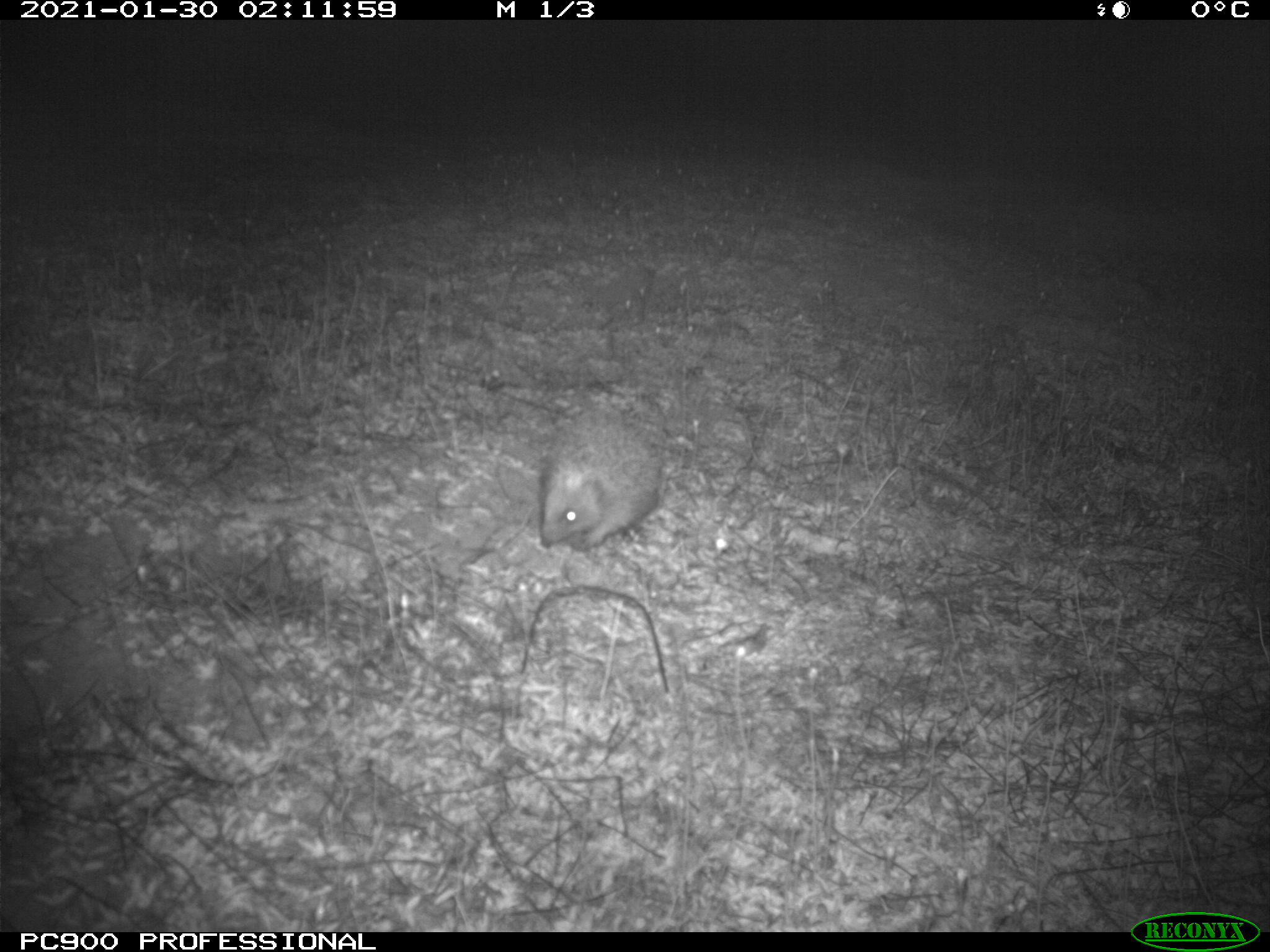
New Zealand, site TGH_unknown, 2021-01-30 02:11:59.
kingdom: Animalia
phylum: Chordata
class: Mammalia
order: Eulipotyphla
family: Erinaceidae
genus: Erinaceus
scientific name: Erinaceus europaeus europaeus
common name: european hedgehog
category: hedgehog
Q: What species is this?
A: Hedgehog (european hedgehog) (Erinaceus europaeus europaeus).